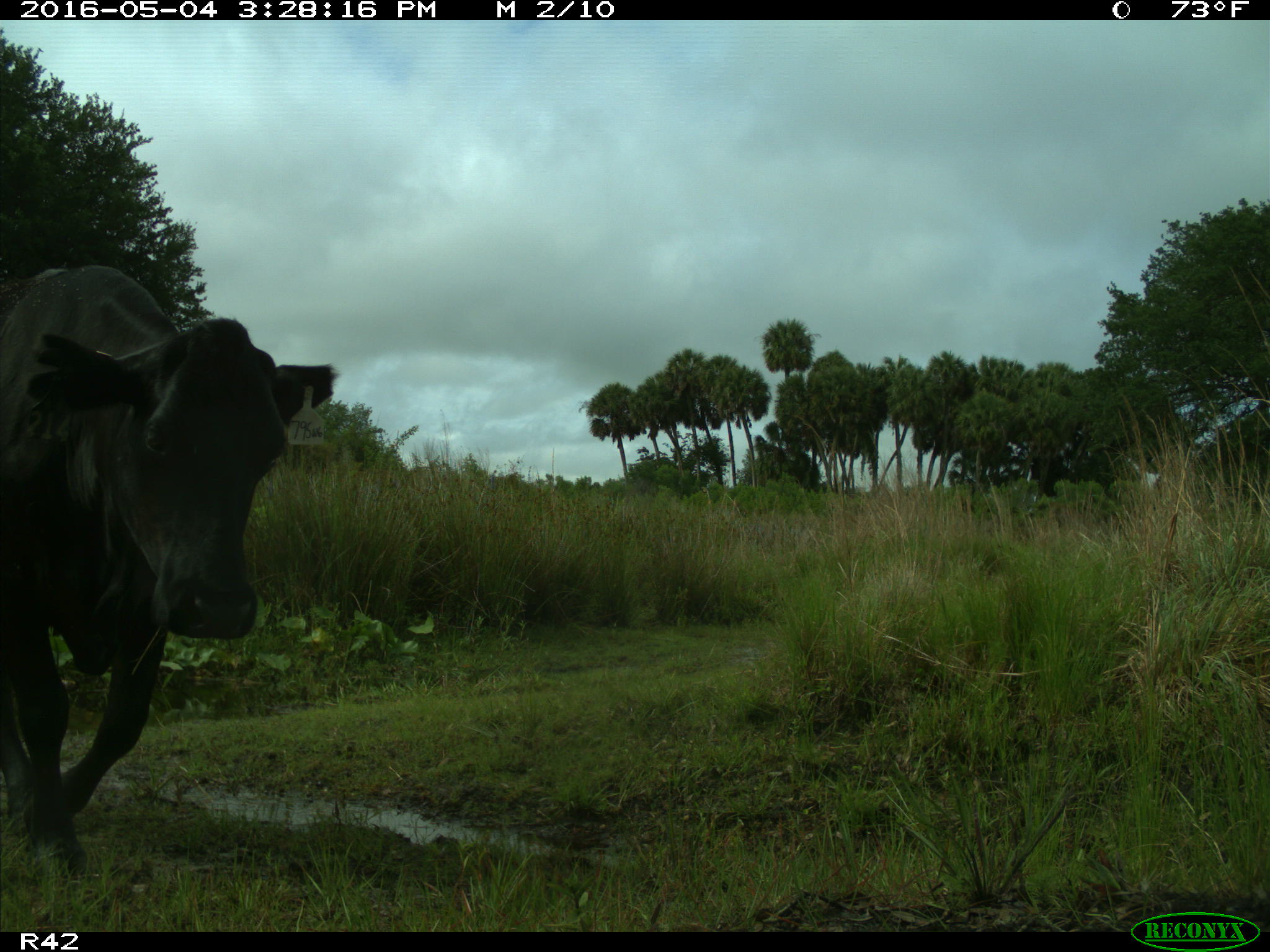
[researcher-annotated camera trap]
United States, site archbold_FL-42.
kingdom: Animalia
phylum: Chordata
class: Mammalia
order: Artiodactyla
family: Bovidae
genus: Bos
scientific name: Bos taurus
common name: domestic cow